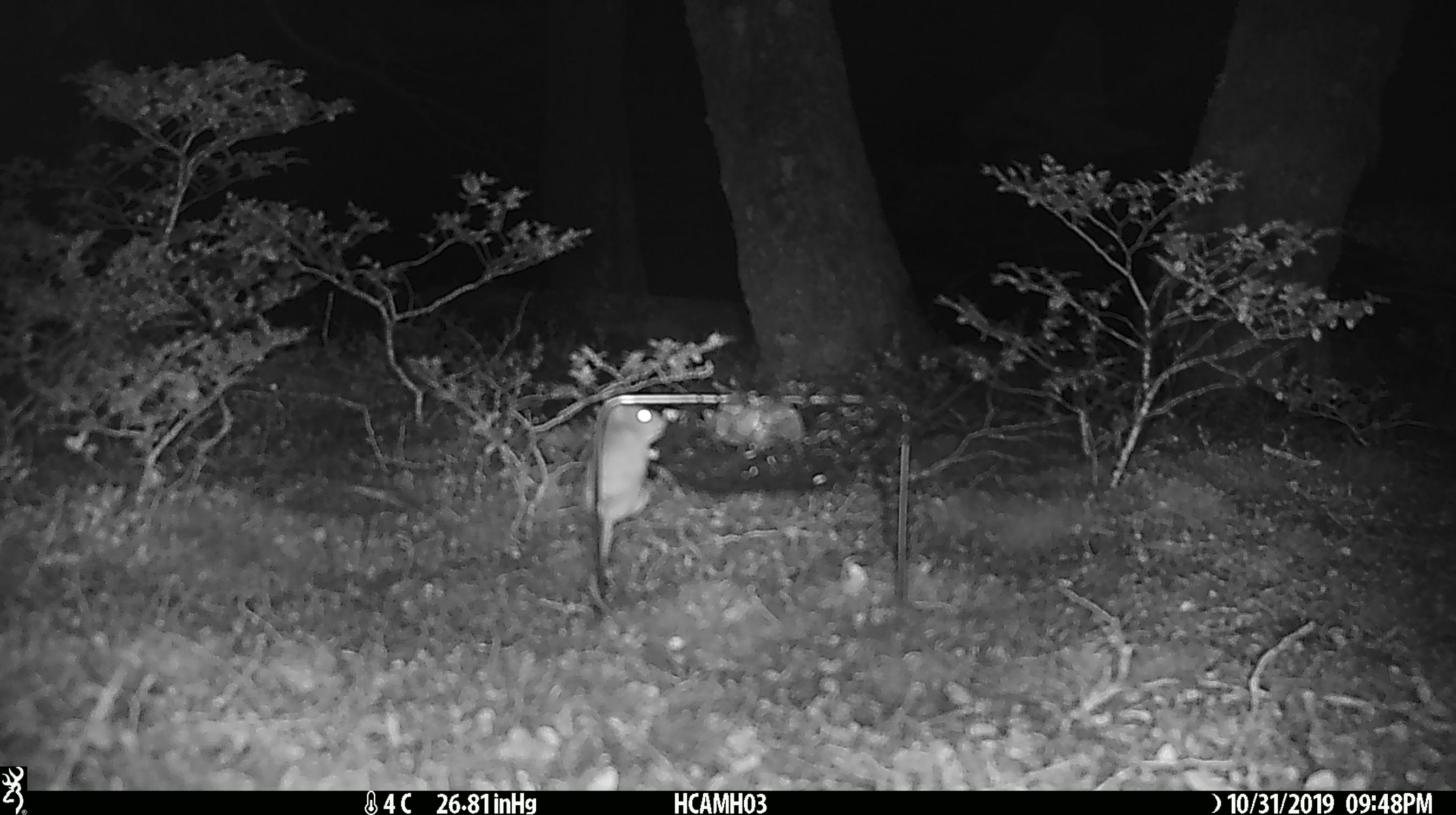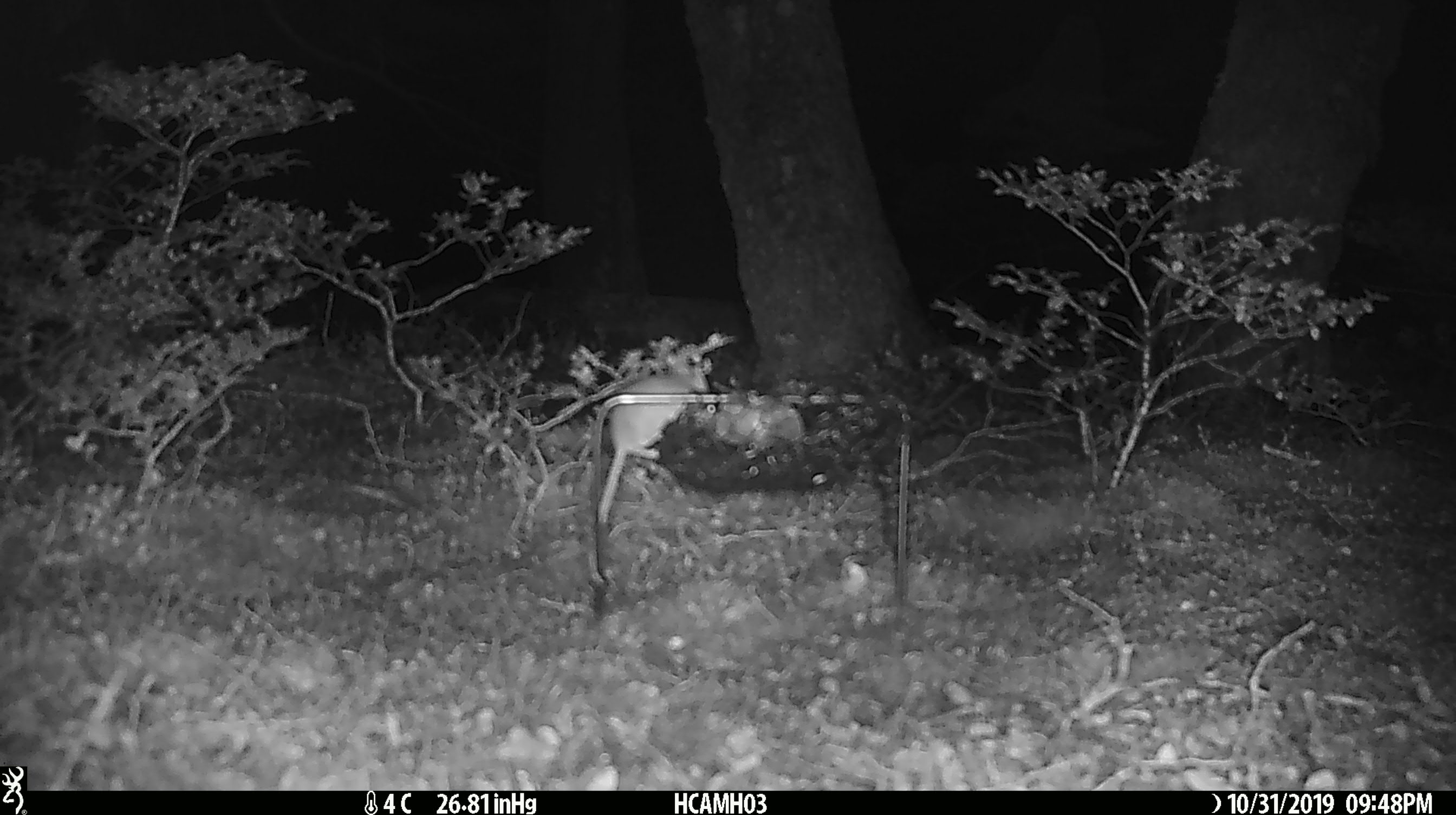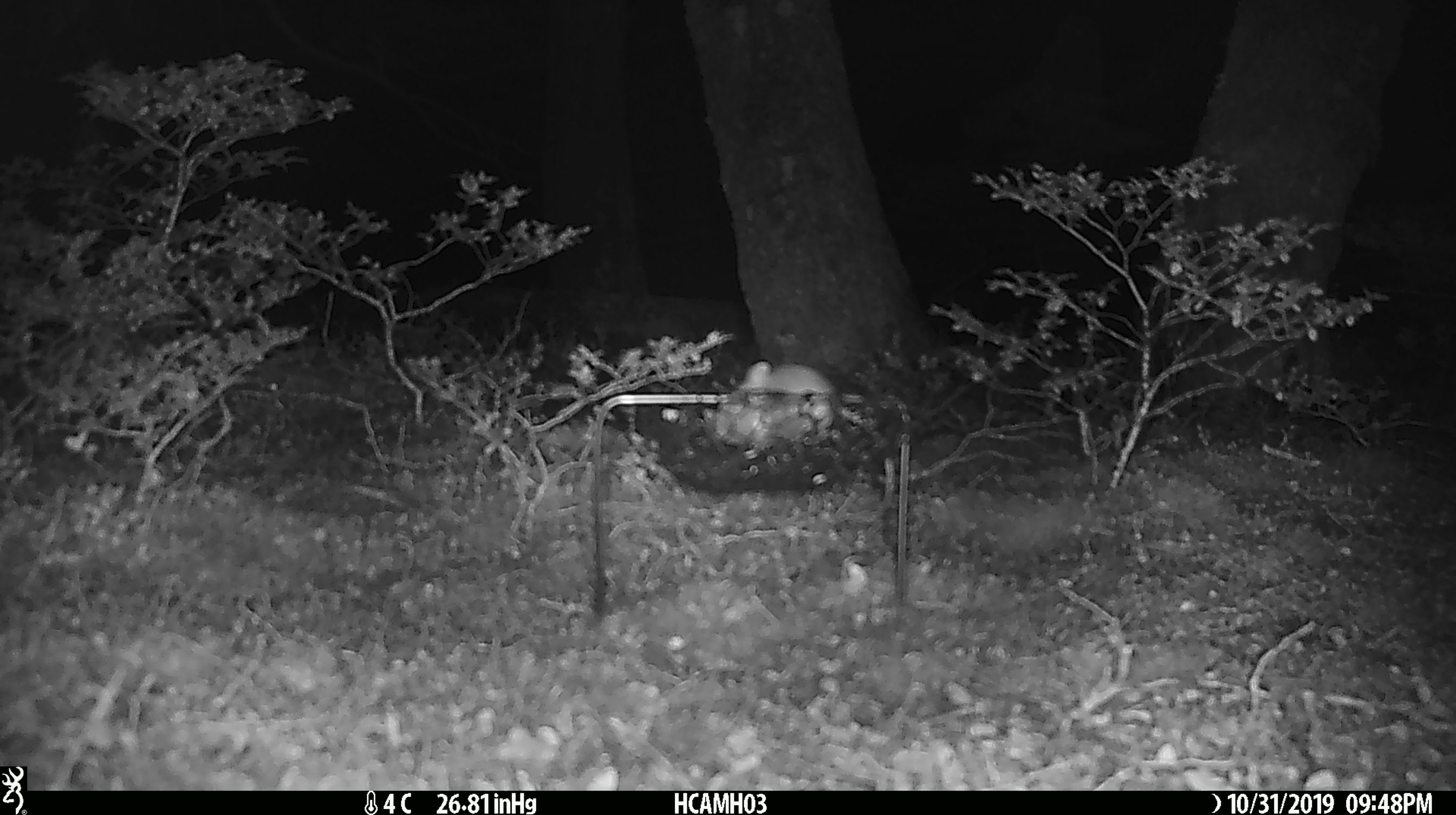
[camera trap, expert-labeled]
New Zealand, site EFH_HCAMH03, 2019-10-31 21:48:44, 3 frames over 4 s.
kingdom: Animalia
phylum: Chordata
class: Mammalia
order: Rodentia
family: Muridae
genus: Mus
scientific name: Mus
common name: mouse